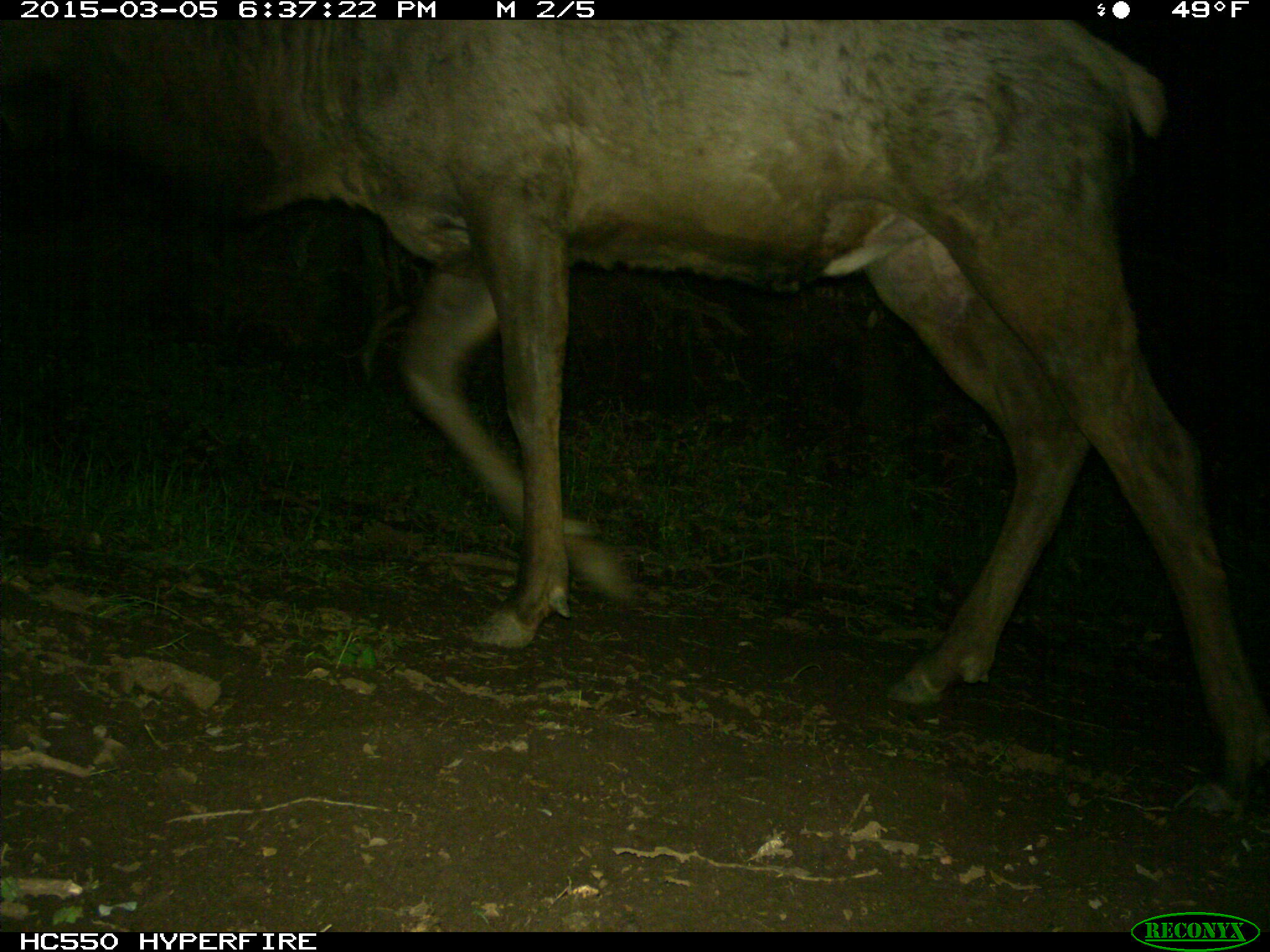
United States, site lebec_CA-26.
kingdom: Animalia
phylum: Chordata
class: Mammalia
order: Artiodactyla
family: Cervidae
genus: Cervus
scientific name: Cervus canadensis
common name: elk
Cervus canadensis (elk).